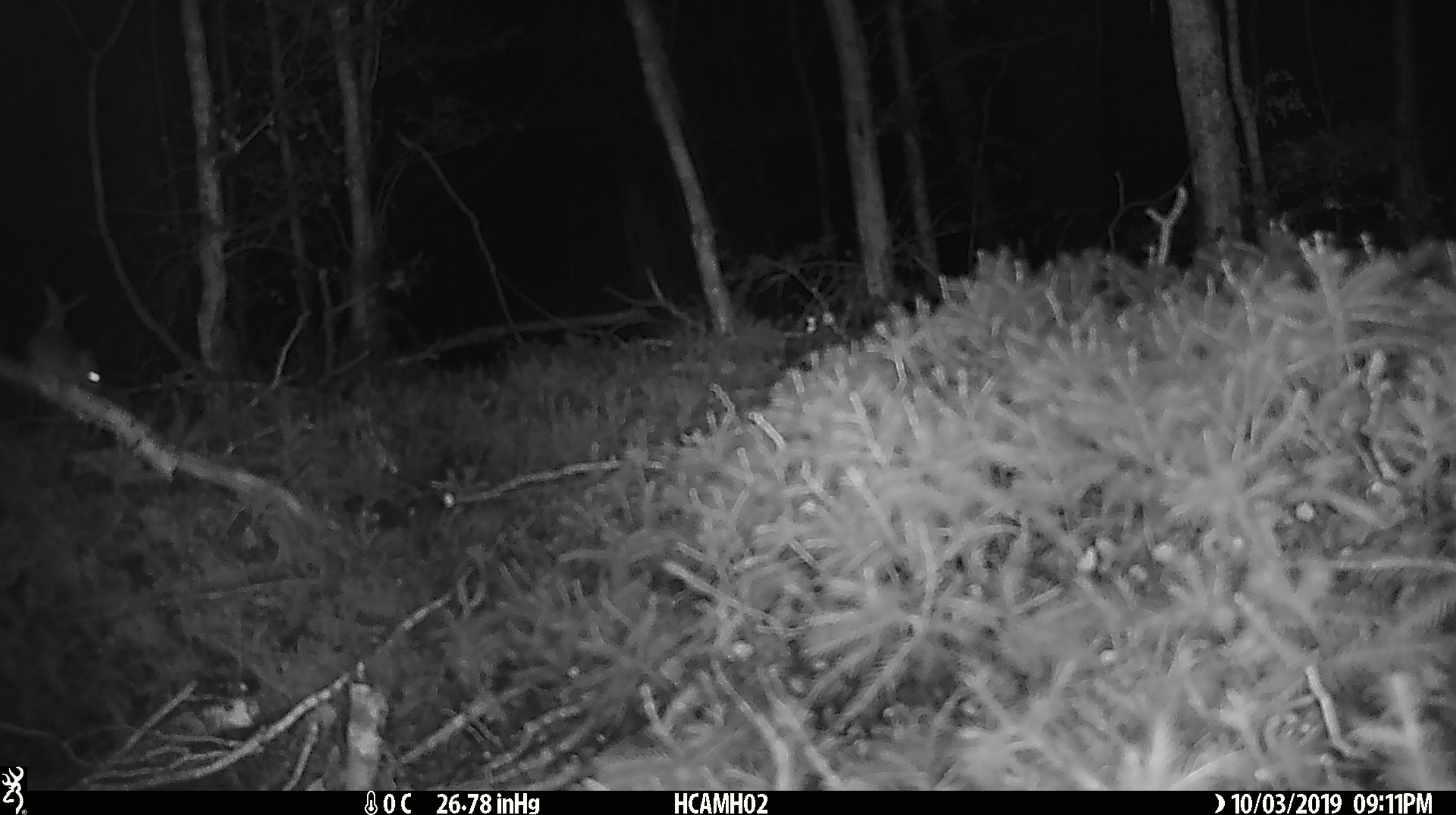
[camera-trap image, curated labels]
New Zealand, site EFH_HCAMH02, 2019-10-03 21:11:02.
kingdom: Animalia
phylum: Chordata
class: Mammalia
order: Rodentia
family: Muridae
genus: Mus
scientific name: Mus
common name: mouse